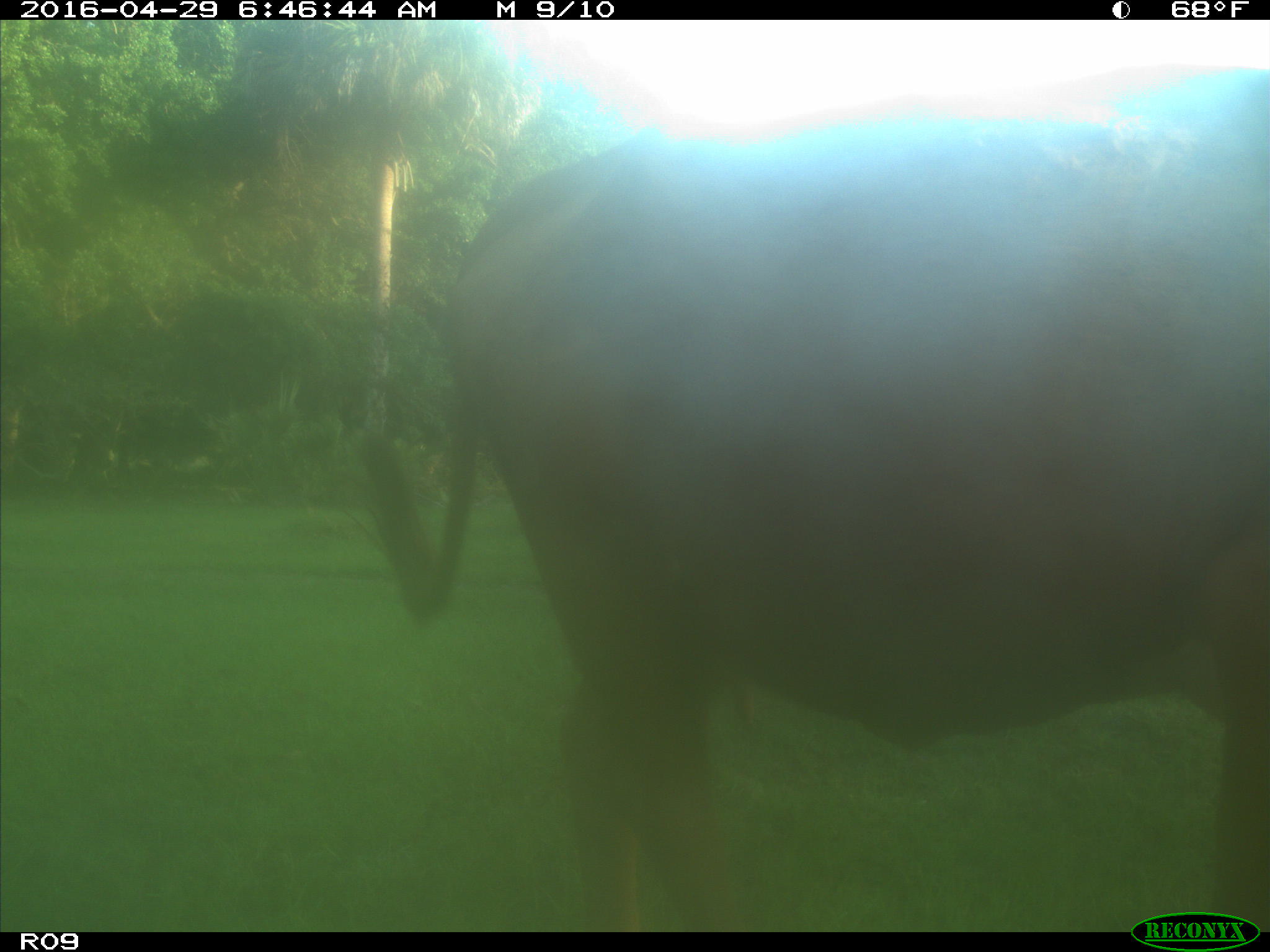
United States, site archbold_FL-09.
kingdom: Animalia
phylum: Chordata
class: Mammalia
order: Artiodactyla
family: Bovidae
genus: Bos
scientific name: Bos taurus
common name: domestic cow